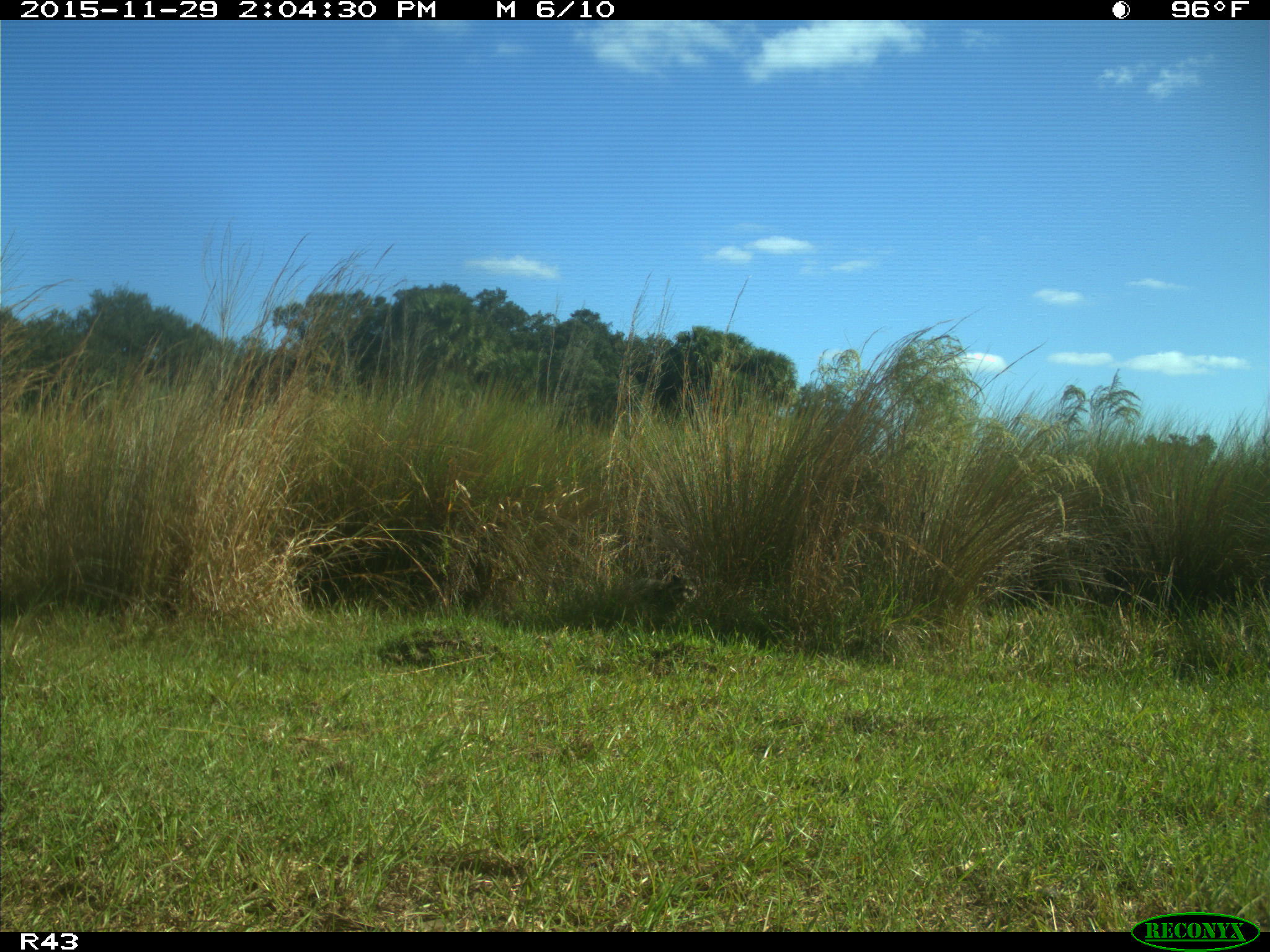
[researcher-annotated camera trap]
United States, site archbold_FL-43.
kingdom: Animalia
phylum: Chordata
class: Mammalia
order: Carnivora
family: Procyonidae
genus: Procyon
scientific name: Procyon lotor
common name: common raccoon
Procyon lotor (common raccoon).